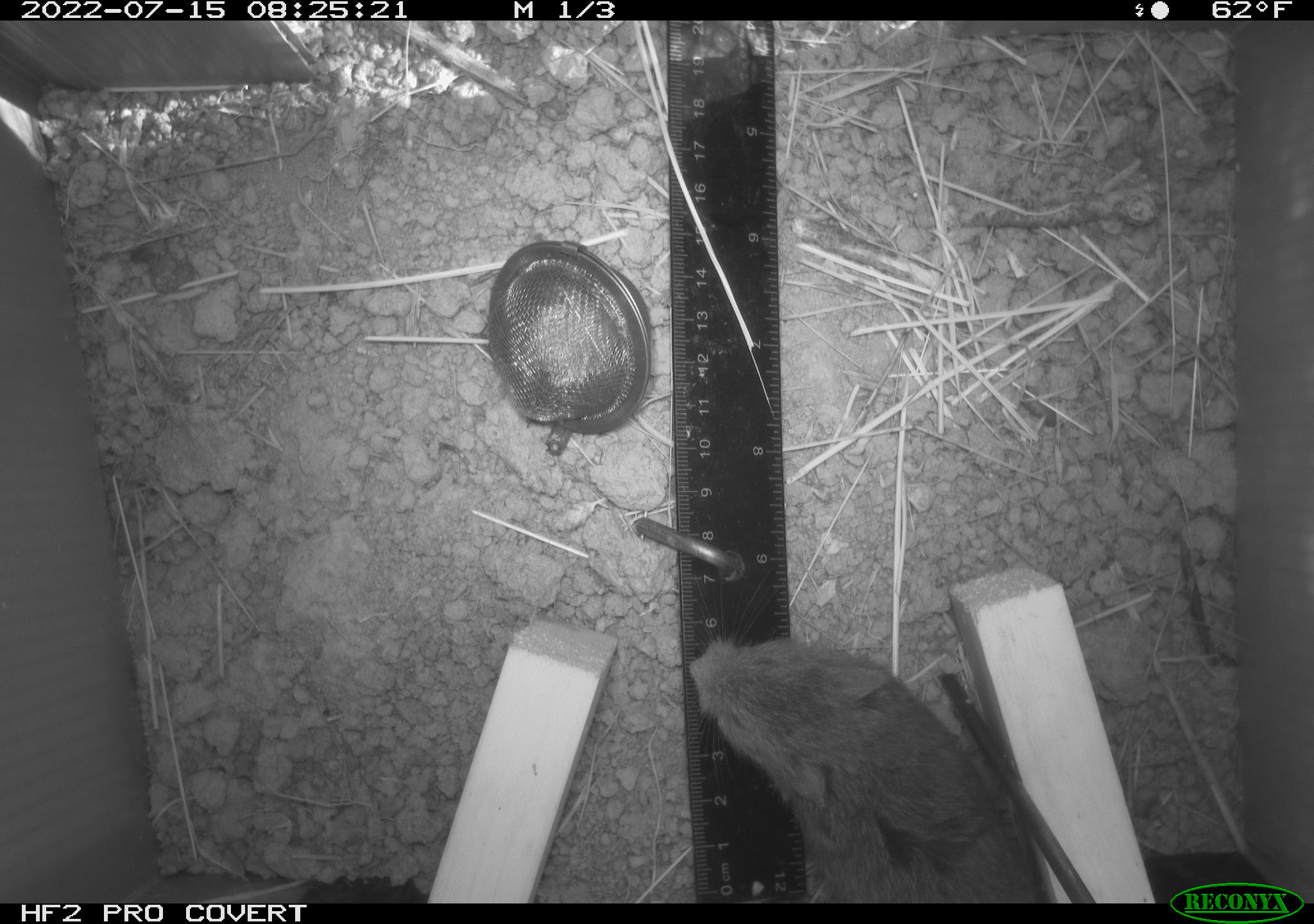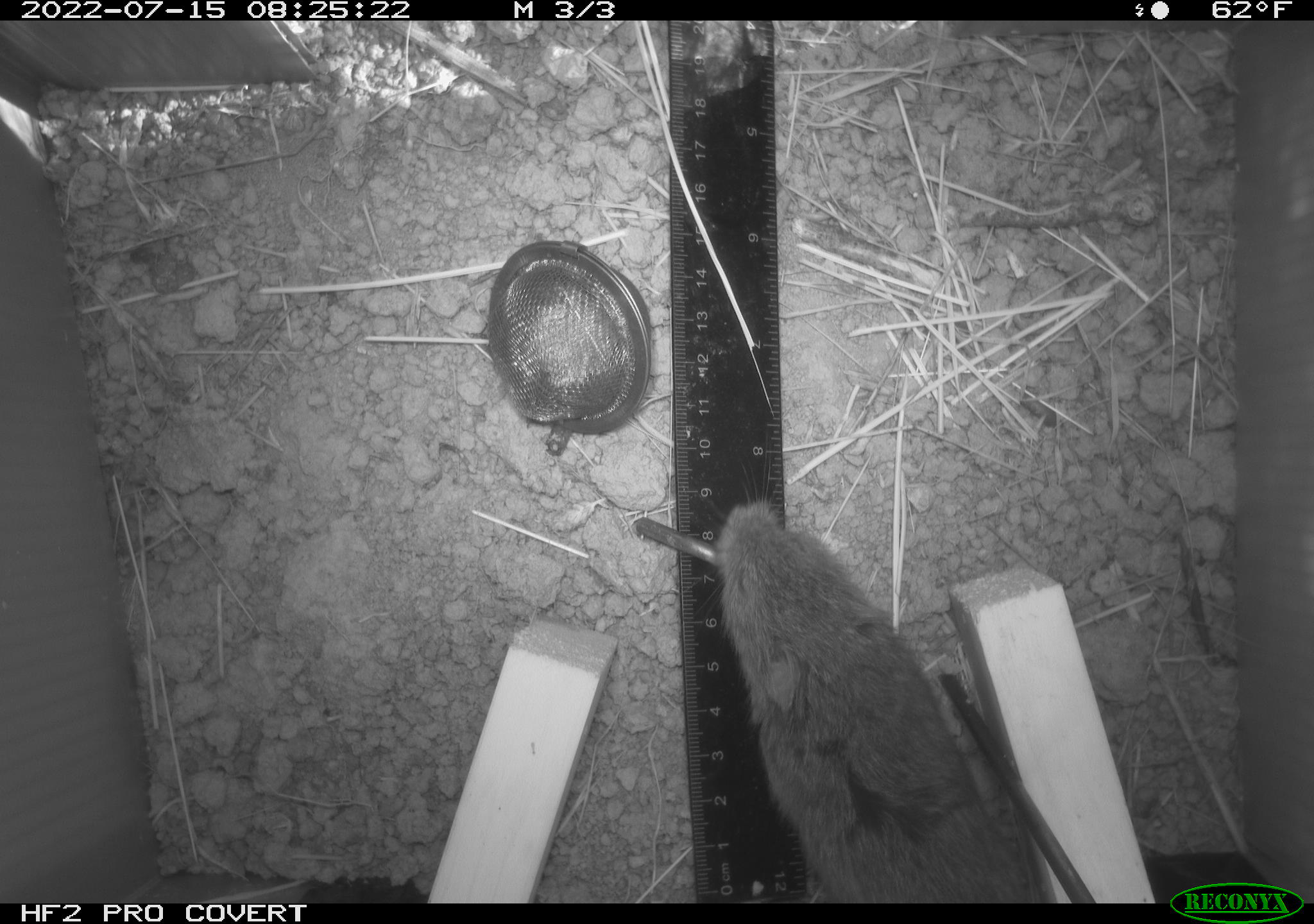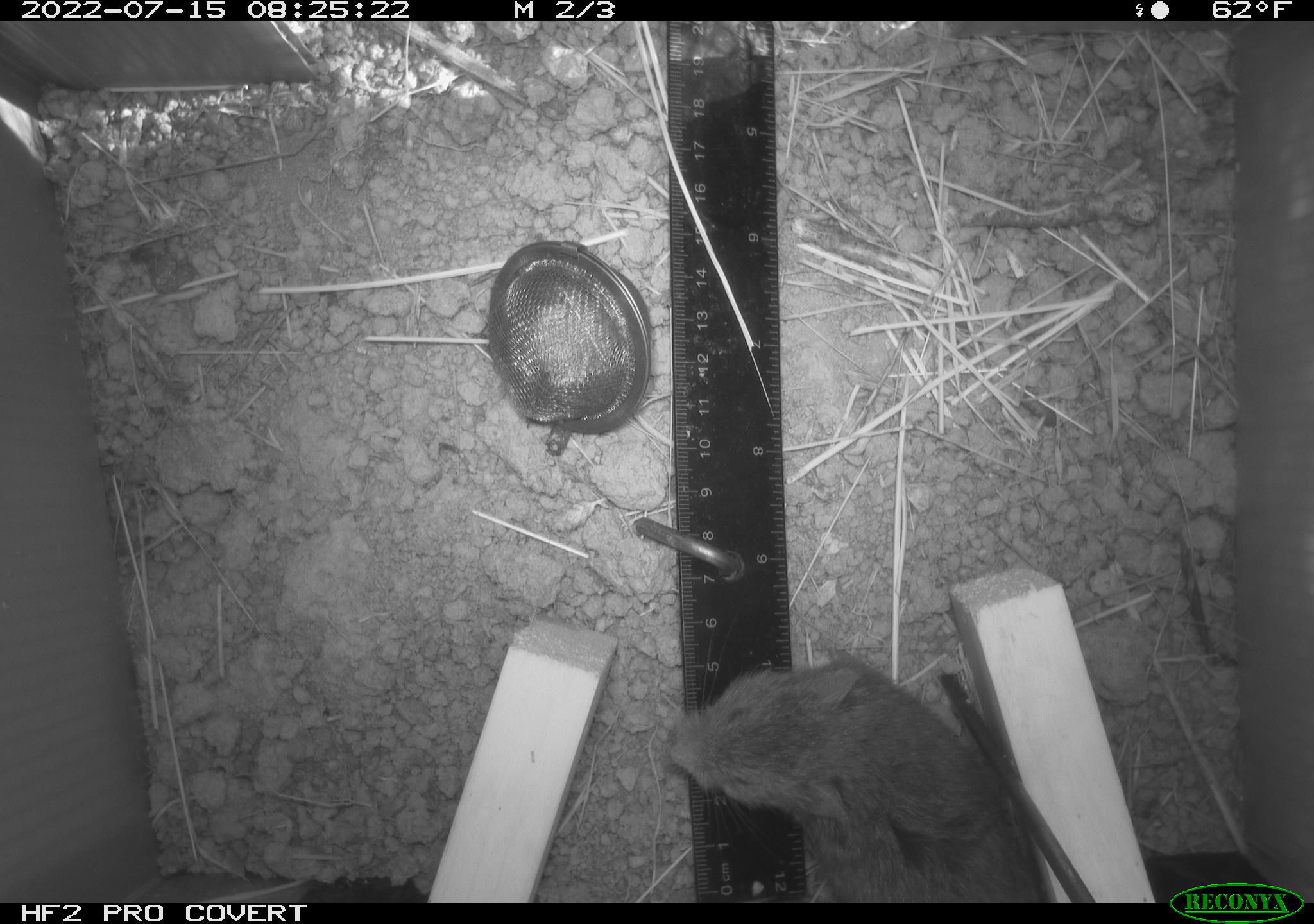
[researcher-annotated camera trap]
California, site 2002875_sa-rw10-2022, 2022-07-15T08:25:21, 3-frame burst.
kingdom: Animalia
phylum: Chordata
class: Mammalia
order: Rodentia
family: Cricetidae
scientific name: Arvicolinae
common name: voles, lemmings, and muskrats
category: arvicolinae subfamily